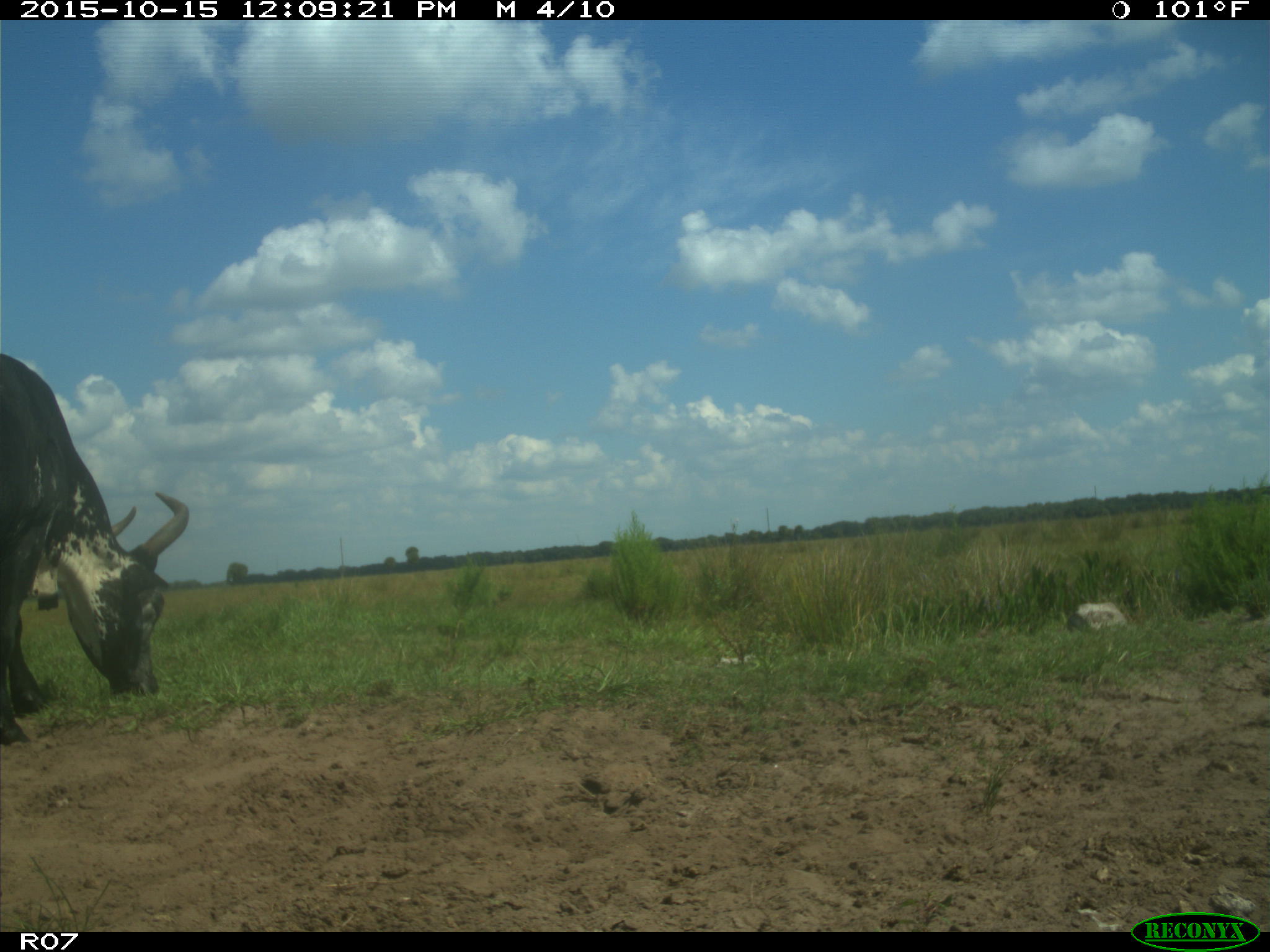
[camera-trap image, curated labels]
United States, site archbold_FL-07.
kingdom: Animalia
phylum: Chordata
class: Mammalia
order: Artiodactyla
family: Bovidae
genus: Bos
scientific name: Bos taurus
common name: domestic cow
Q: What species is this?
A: Bos taurus (domestic cow).